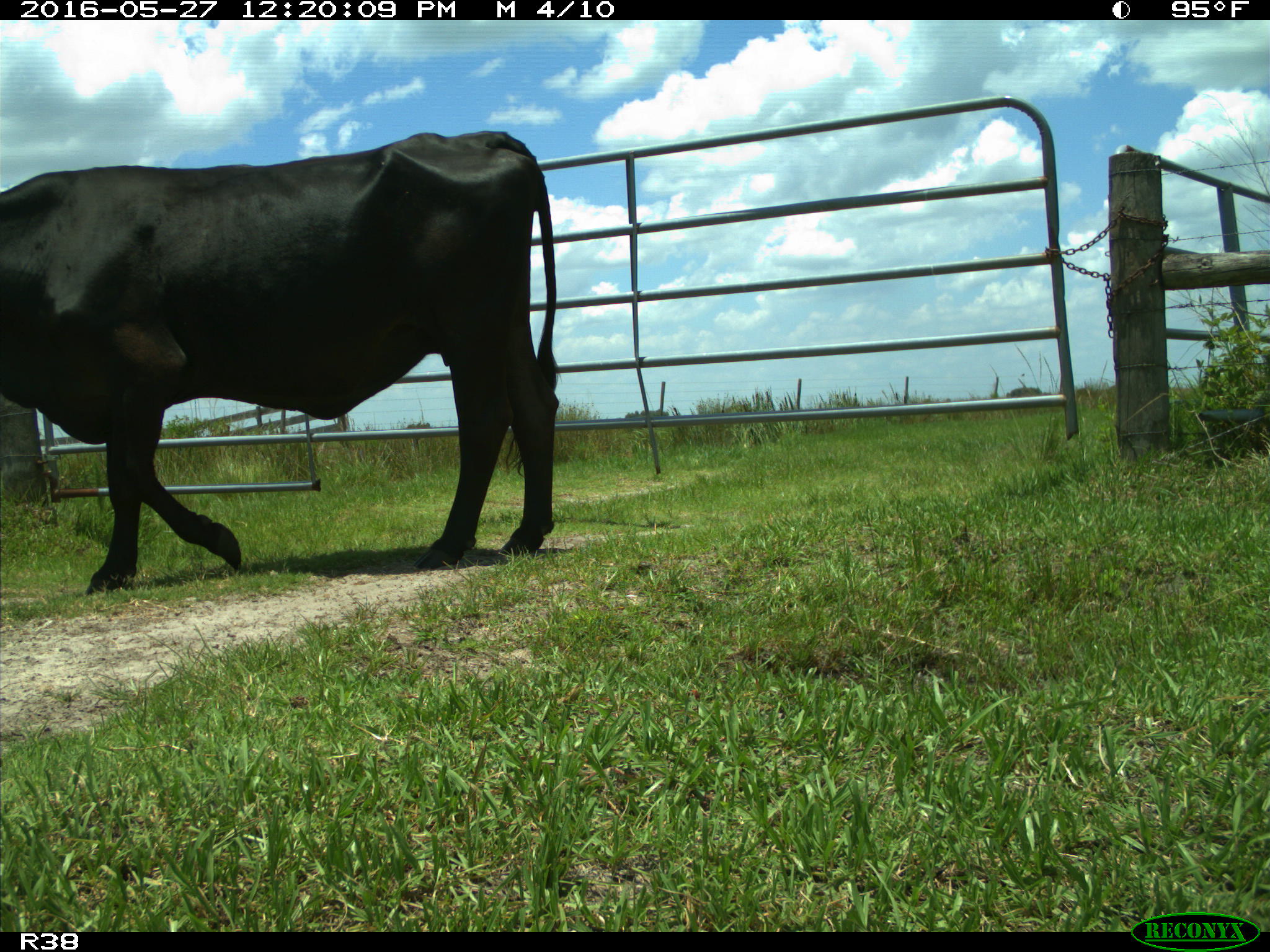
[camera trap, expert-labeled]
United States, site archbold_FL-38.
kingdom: Animalia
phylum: Chordata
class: Mammalia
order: Artiodactyla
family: Bovidae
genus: Bos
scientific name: Bos taurus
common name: domestic cow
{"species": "Bos taurus (domestic cow)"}